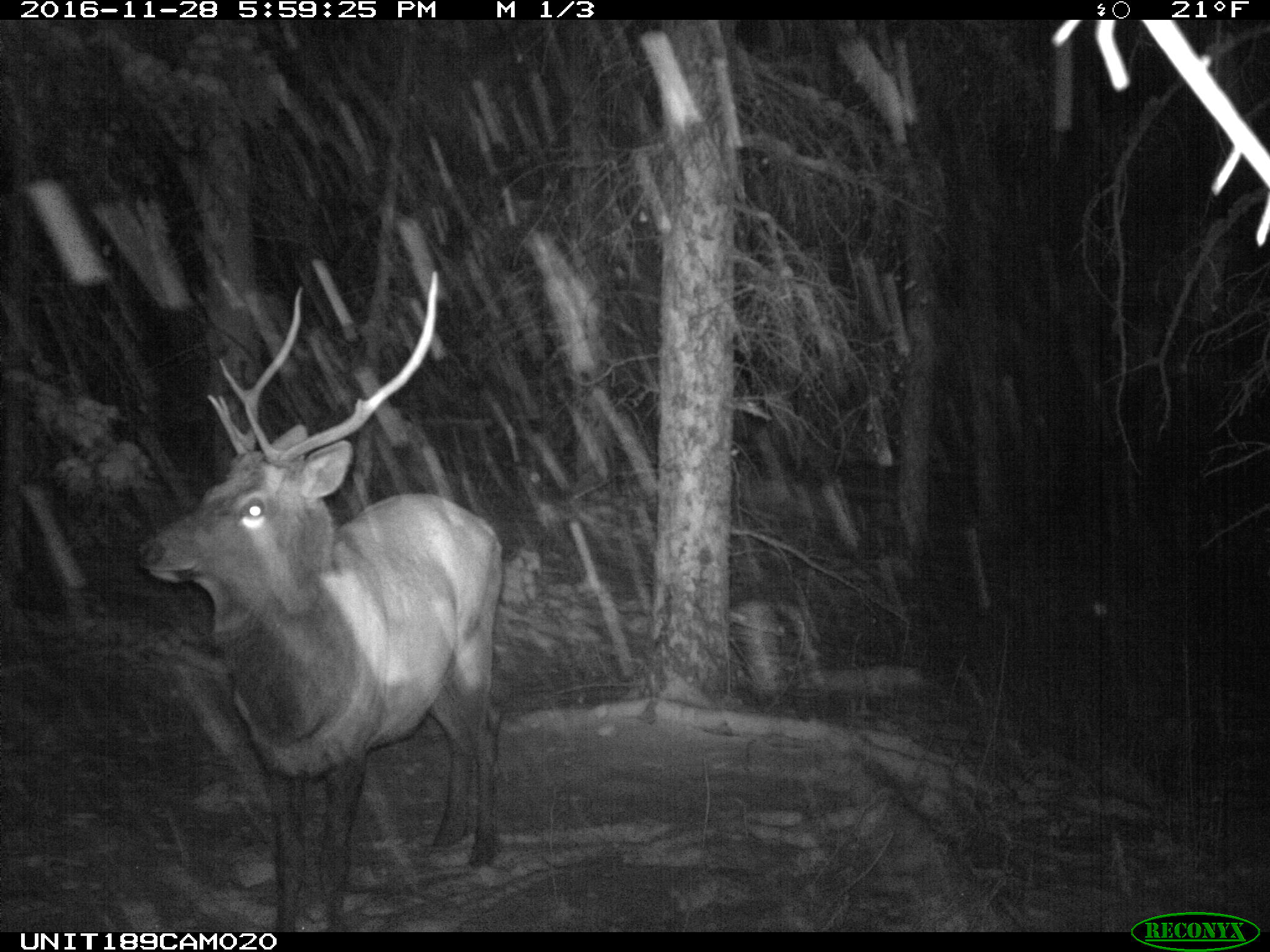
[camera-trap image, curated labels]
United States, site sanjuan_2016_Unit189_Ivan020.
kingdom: Animalia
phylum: Chordata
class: Mammalia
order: Artiodactyla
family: Cervidae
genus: Cervus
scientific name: Cervus elaphus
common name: red deer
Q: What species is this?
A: Cervus elaphus (red deer).